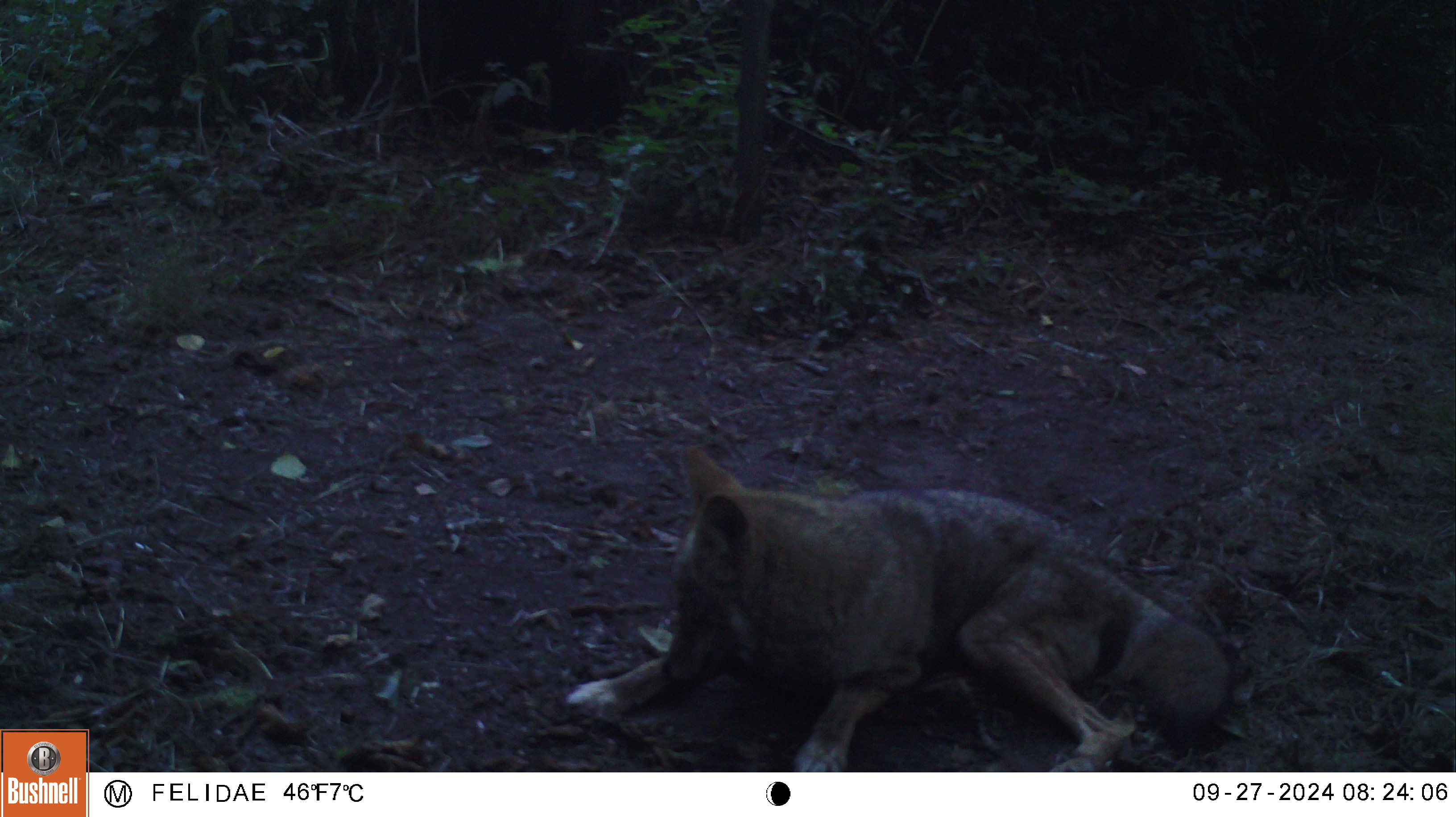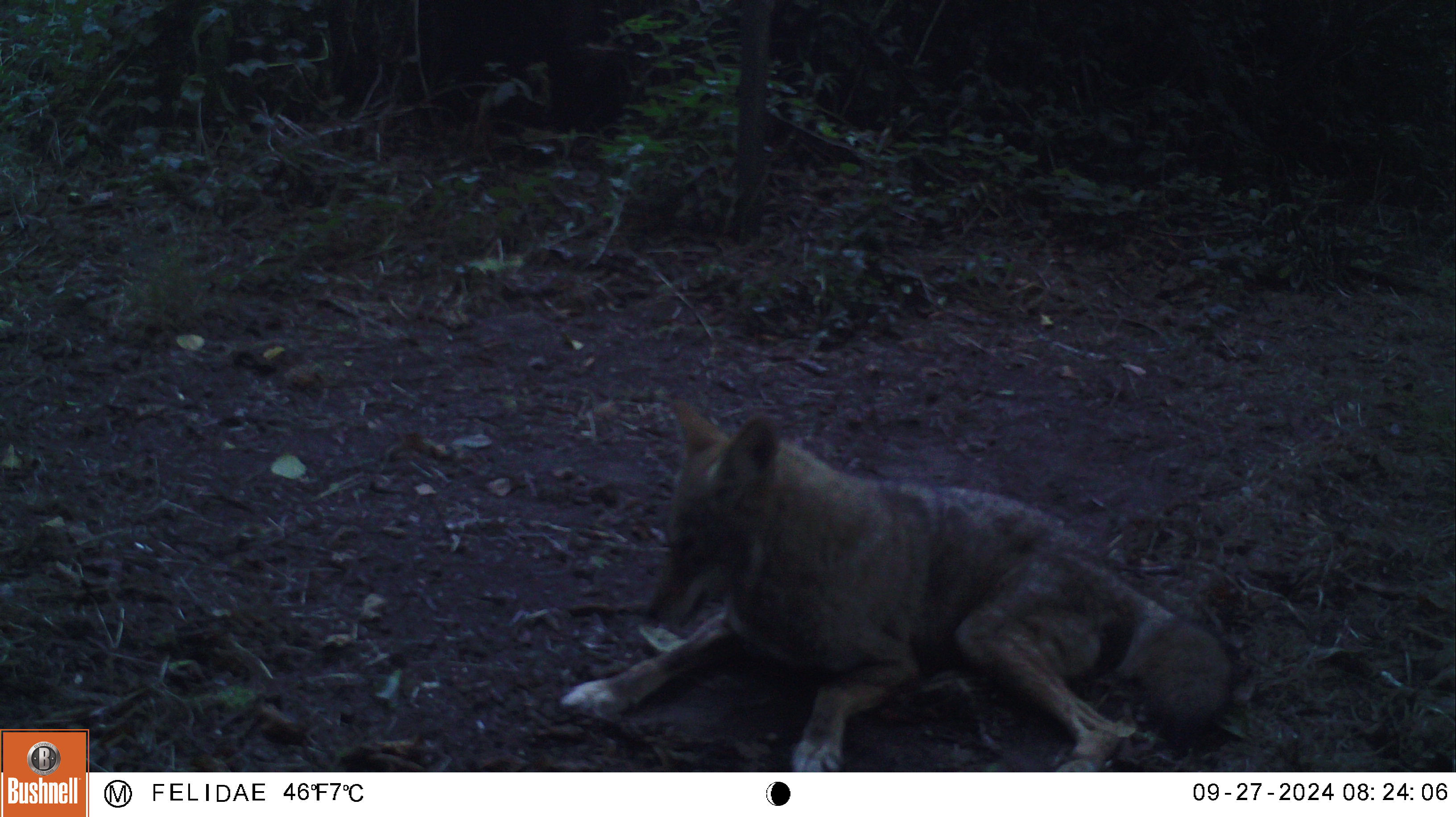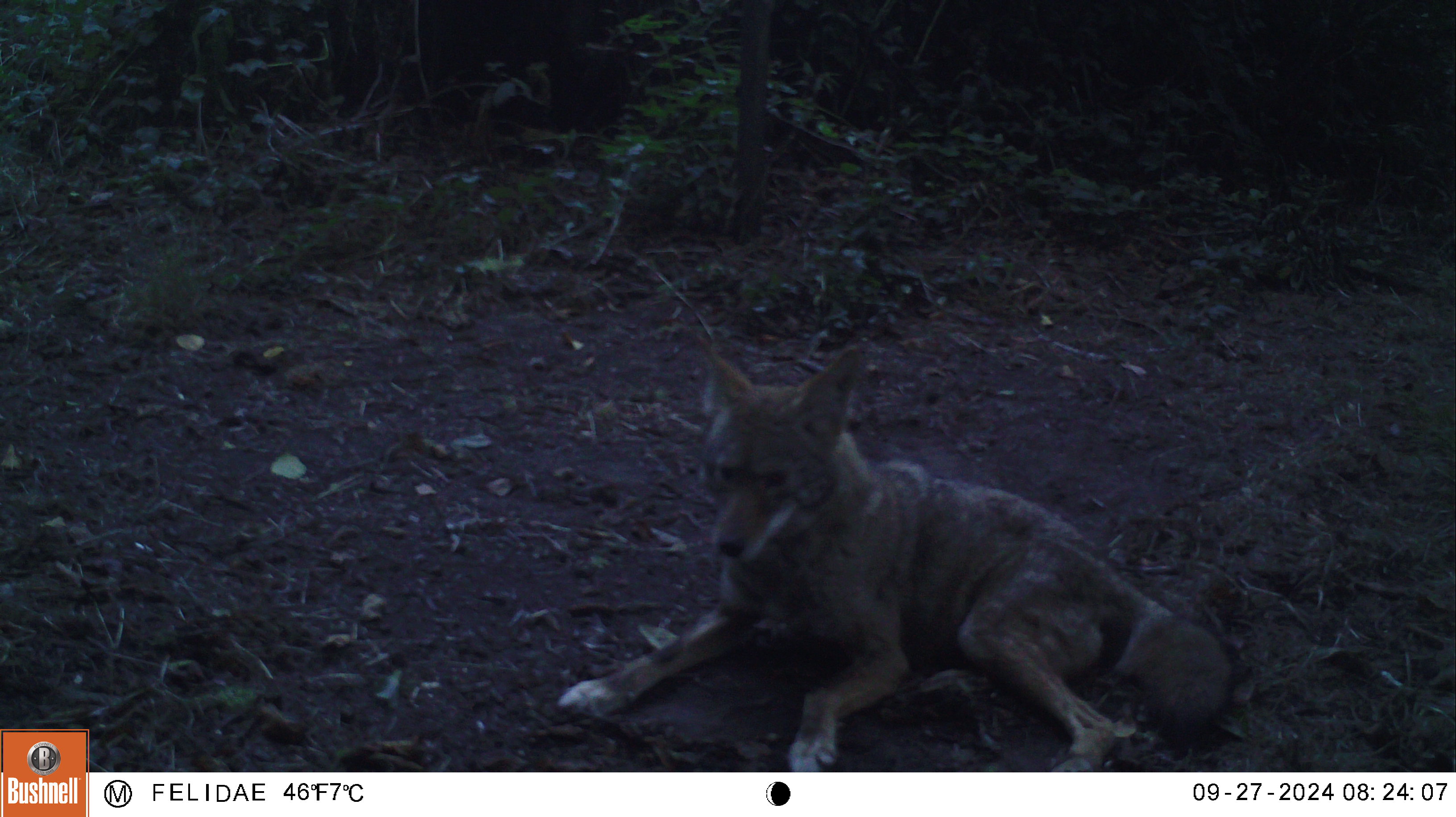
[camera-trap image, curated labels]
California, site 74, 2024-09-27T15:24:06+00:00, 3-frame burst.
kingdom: Animalia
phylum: Chordata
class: Mammalia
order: Carnivora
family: Canidae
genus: Canis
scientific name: Canis latrans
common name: coyote